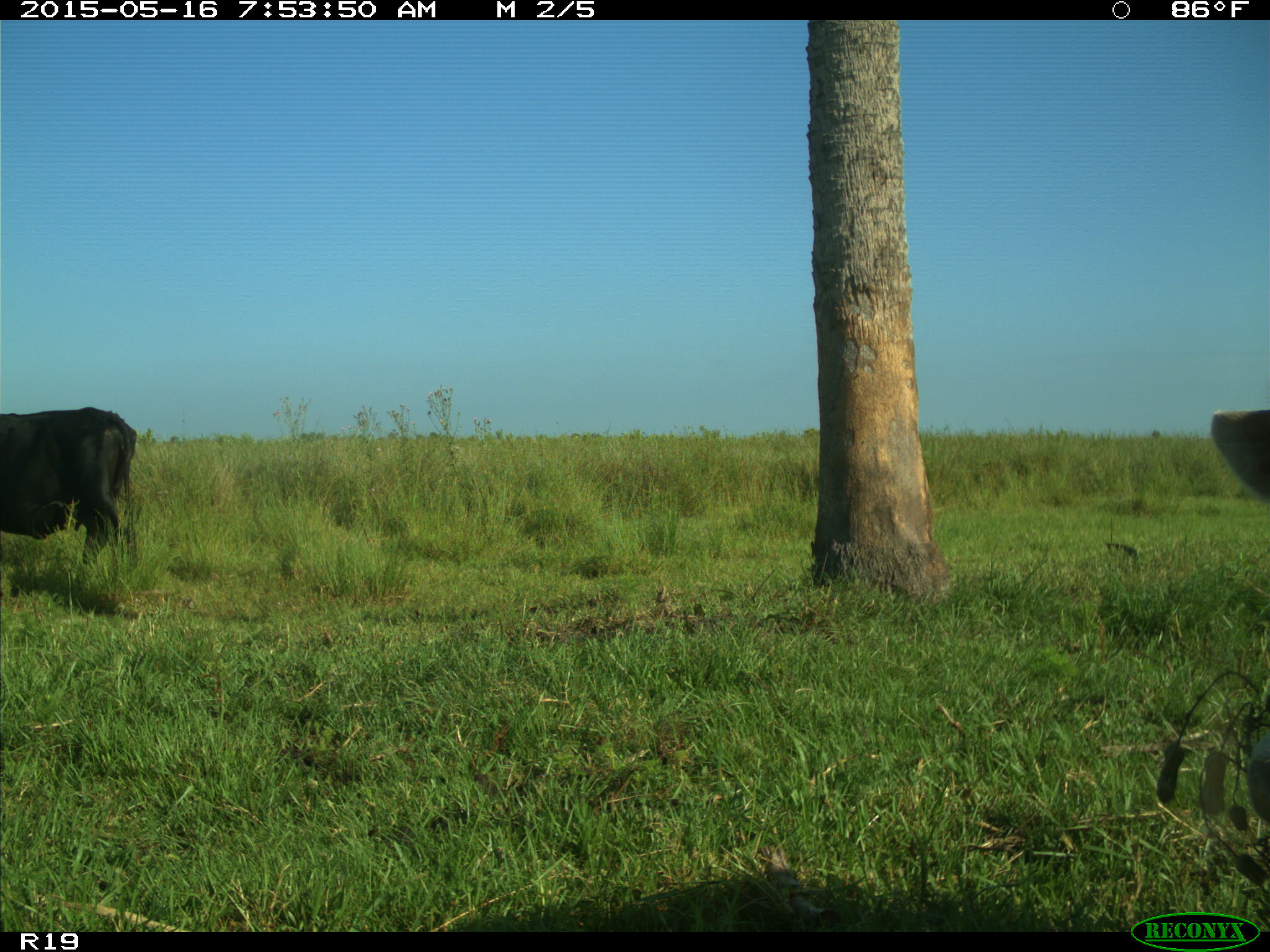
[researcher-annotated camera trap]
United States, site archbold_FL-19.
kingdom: Animalia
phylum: Chordata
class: Mammalia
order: Artiodactyla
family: Bovidae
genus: Bos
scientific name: Bos taurus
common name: domestic cow